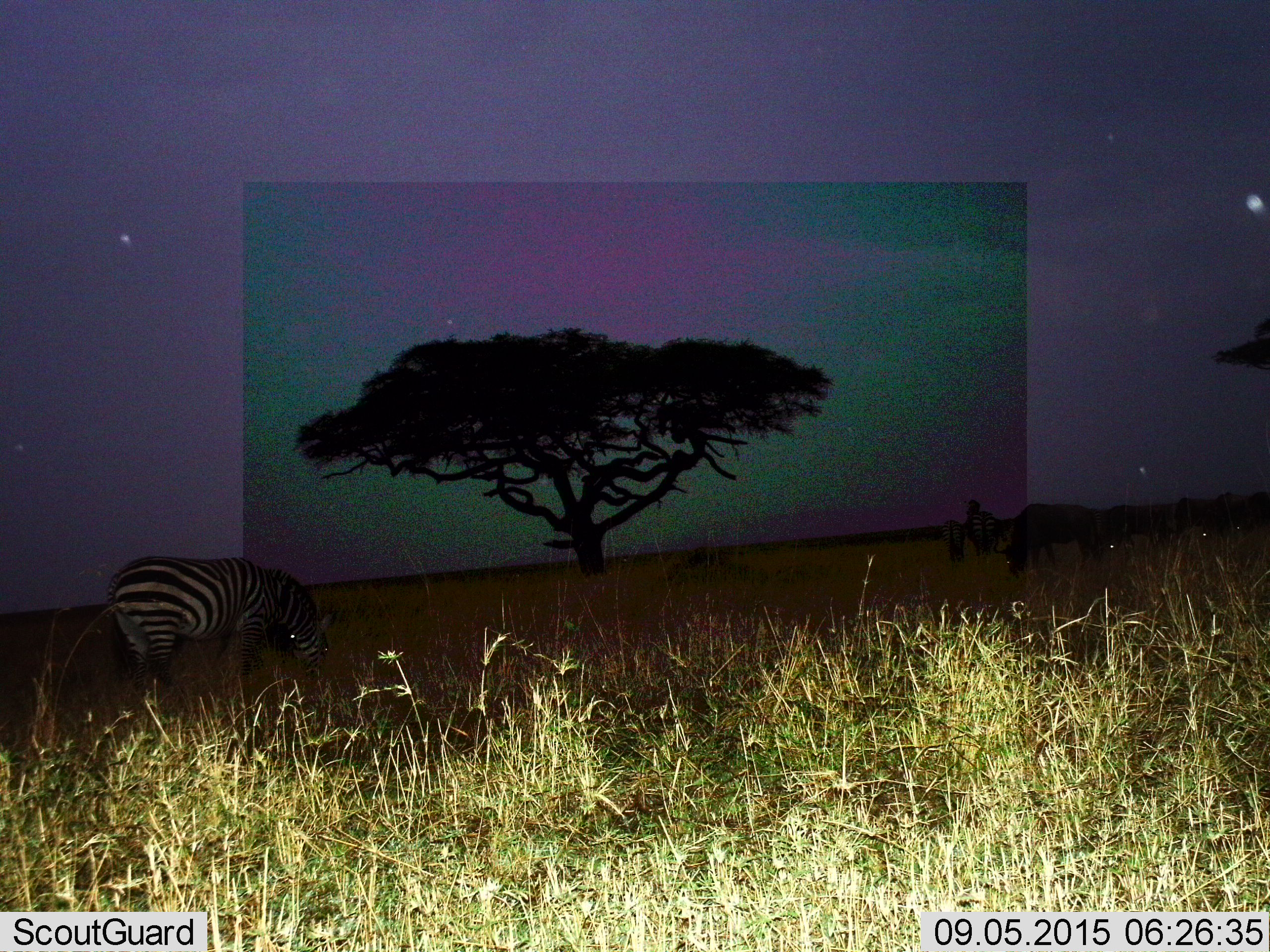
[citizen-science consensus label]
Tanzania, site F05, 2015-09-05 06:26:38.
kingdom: Animalia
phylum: Chordata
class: Mammalia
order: Artiodactyla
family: Bovidae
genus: Connochaetes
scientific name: Connochaetes taurinus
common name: blue wildebeest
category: wildebeest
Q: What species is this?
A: Wildebeest (blue wildebeest) (Connochaetes taurinus).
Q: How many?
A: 5.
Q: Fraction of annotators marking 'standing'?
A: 88%.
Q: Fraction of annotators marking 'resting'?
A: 0%.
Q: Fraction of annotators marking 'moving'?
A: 38%.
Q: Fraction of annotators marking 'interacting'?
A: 0%.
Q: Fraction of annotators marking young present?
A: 0%.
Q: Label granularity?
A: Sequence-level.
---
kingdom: Animalia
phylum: Chordata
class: Mammalia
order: Perissodactyla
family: Equidae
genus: Equus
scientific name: Equus quagga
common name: plains zebra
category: zebra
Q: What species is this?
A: Zebra (plains zebra) (Equus quagga).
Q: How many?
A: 3.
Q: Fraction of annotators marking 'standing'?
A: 58%.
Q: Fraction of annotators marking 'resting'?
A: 0%.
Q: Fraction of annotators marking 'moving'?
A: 16%.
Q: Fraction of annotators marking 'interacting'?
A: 0%.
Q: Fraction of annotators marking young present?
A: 5%.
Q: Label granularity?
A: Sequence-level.